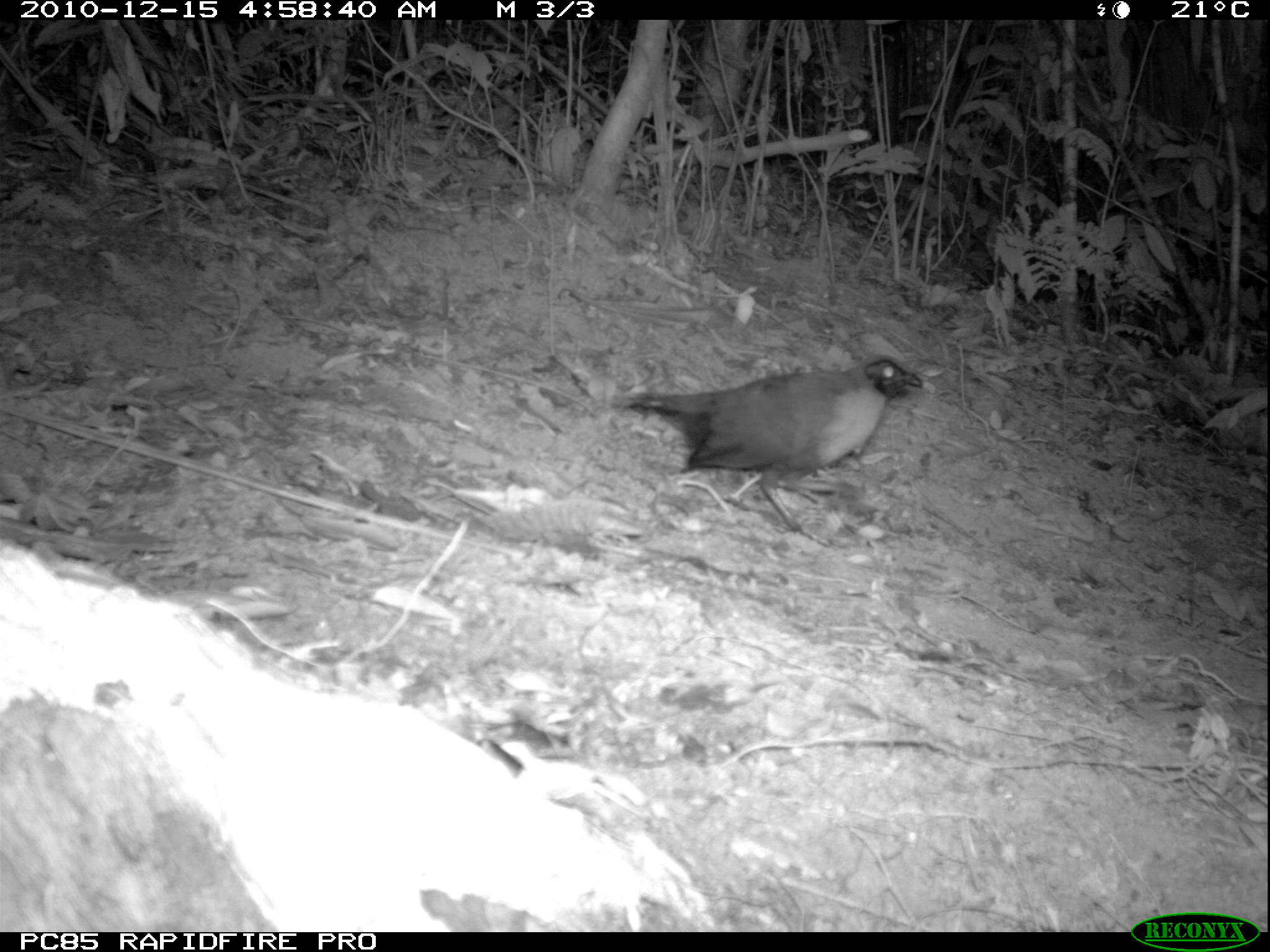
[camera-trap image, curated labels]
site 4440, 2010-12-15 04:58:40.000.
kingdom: Animalia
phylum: Chordata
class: Aves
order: Passeriformes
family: Cisticolidae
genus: Cisticola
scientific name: Cisticola cherina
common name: madagascar cisticola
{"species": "Cisticola cherina (madagascar cisticola)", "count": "1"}